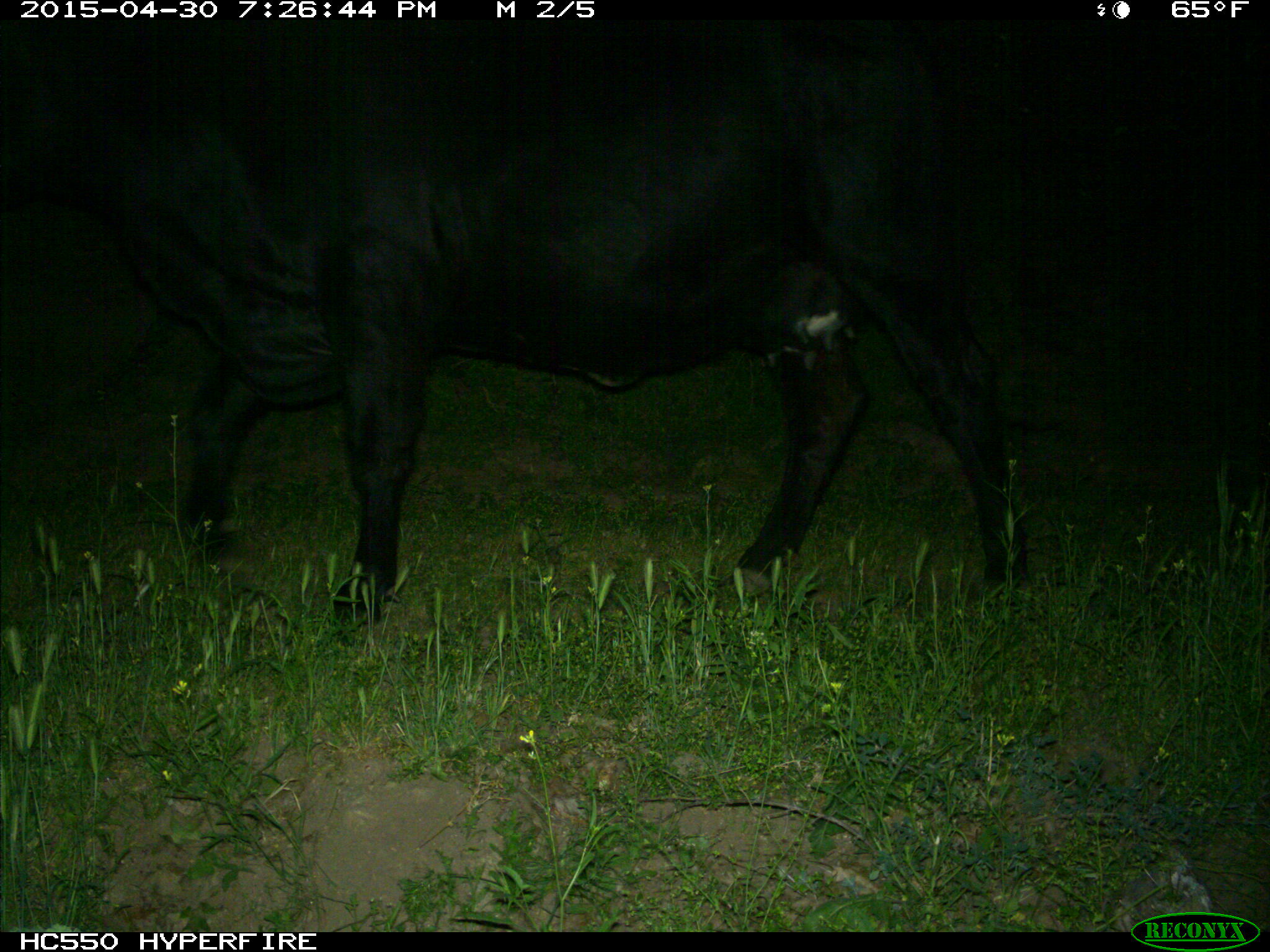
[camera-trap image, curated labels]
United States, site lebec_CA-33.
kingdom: Animalia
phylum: Chordata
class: Mammalia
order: Artiodactyla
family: Bovidae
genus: Bos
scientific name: Bos taurus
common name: domestic cow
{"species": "Bos taurus (domestic cow)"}